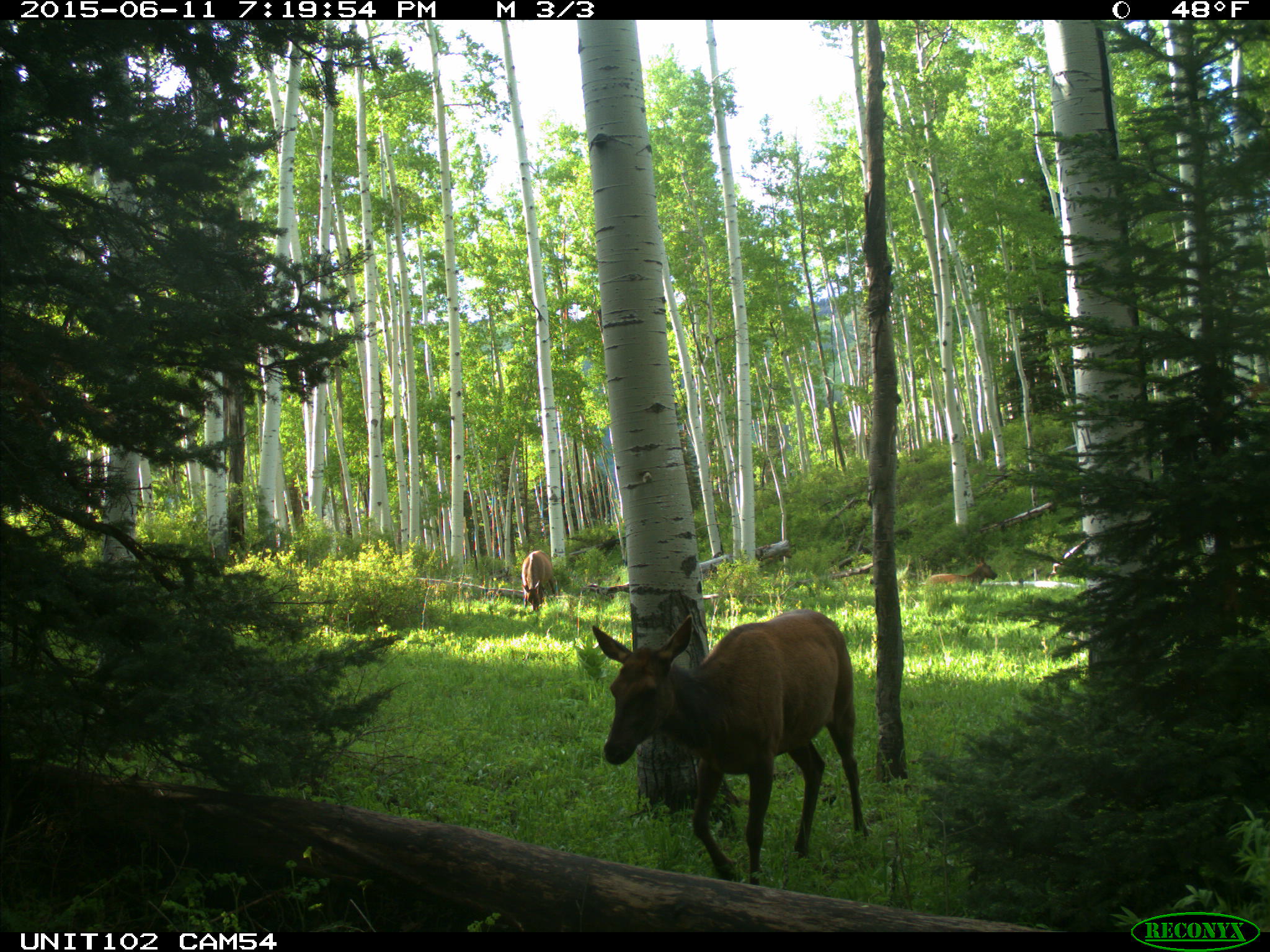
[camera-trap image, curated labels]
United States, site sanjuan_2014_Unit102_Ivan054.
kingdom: Animalia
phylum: Chordata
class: Mammalia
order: Artiodactyla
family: Cervidae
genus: Cervus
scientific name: Cervus elaphus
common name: red deer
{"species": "Cervus elaphus (red deer)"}